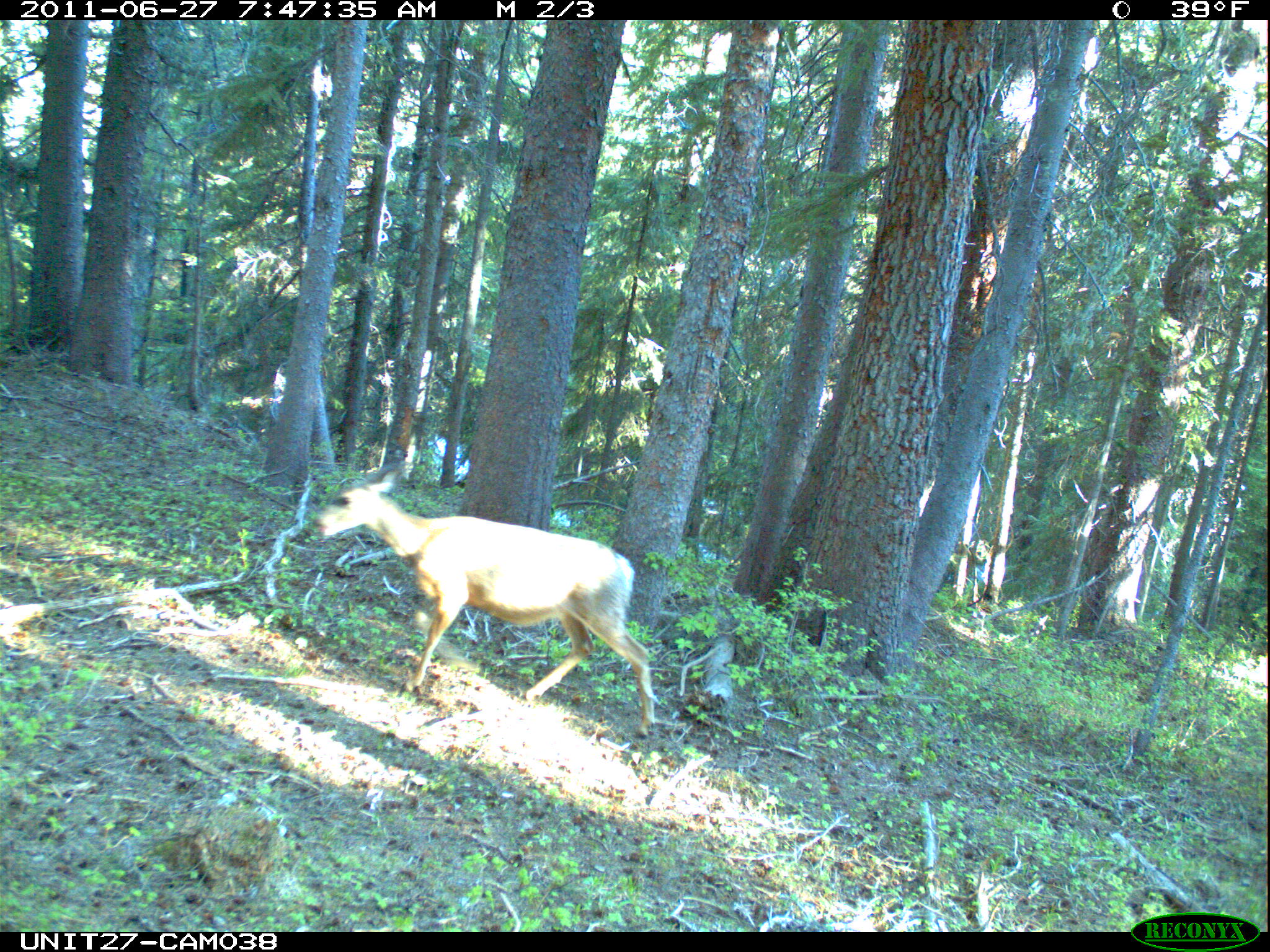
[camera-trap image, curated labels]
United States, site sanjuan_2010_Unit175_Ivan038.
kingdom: Animalia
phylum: Chordata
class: Mammalia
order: Artiodactyla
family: Cervidae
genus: Odocoileus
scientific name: Odocoileus hemionus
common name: mule deer